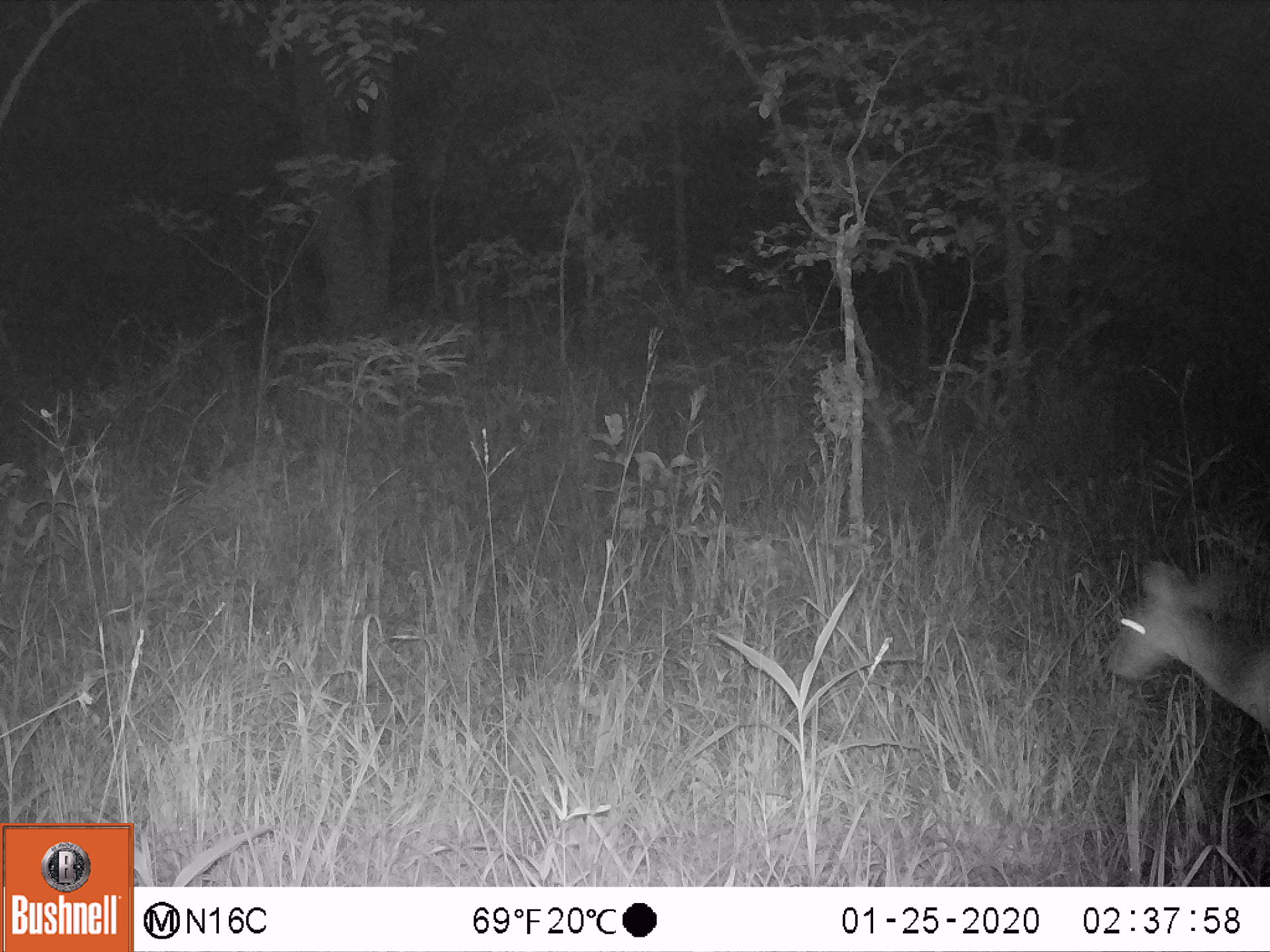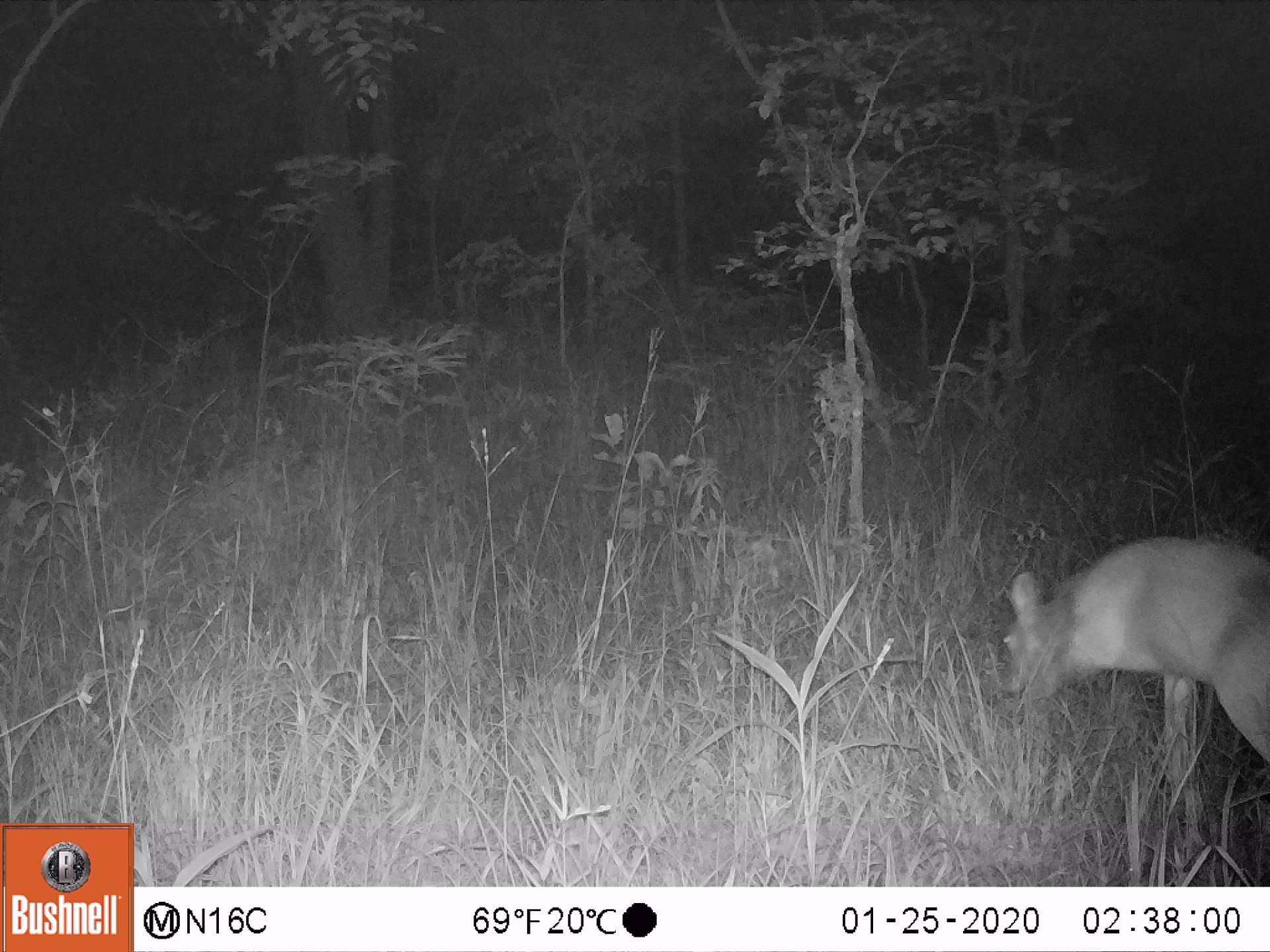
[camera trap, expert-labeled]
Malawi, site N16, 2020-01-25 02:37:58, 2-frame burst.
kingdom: Animalia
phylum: Chordata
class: Mammalia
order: Artiodactyla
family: Bovidae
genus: Tragelaphus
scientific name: Tragelaphus sylvaticus sylvaticus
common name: cape bushbuck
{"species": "cape bushbuck (Tragelaphus sylvaticus sylvaticus)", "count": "1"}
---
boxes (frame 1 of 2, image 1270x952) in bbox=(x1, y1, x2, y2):
cape bushbuck: bbox=(1102, 557, 1267, 743)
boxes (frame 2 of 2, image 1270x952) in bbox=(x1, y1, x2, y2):
cape bushbuck: bbox=(985, 534, 1269, 788)